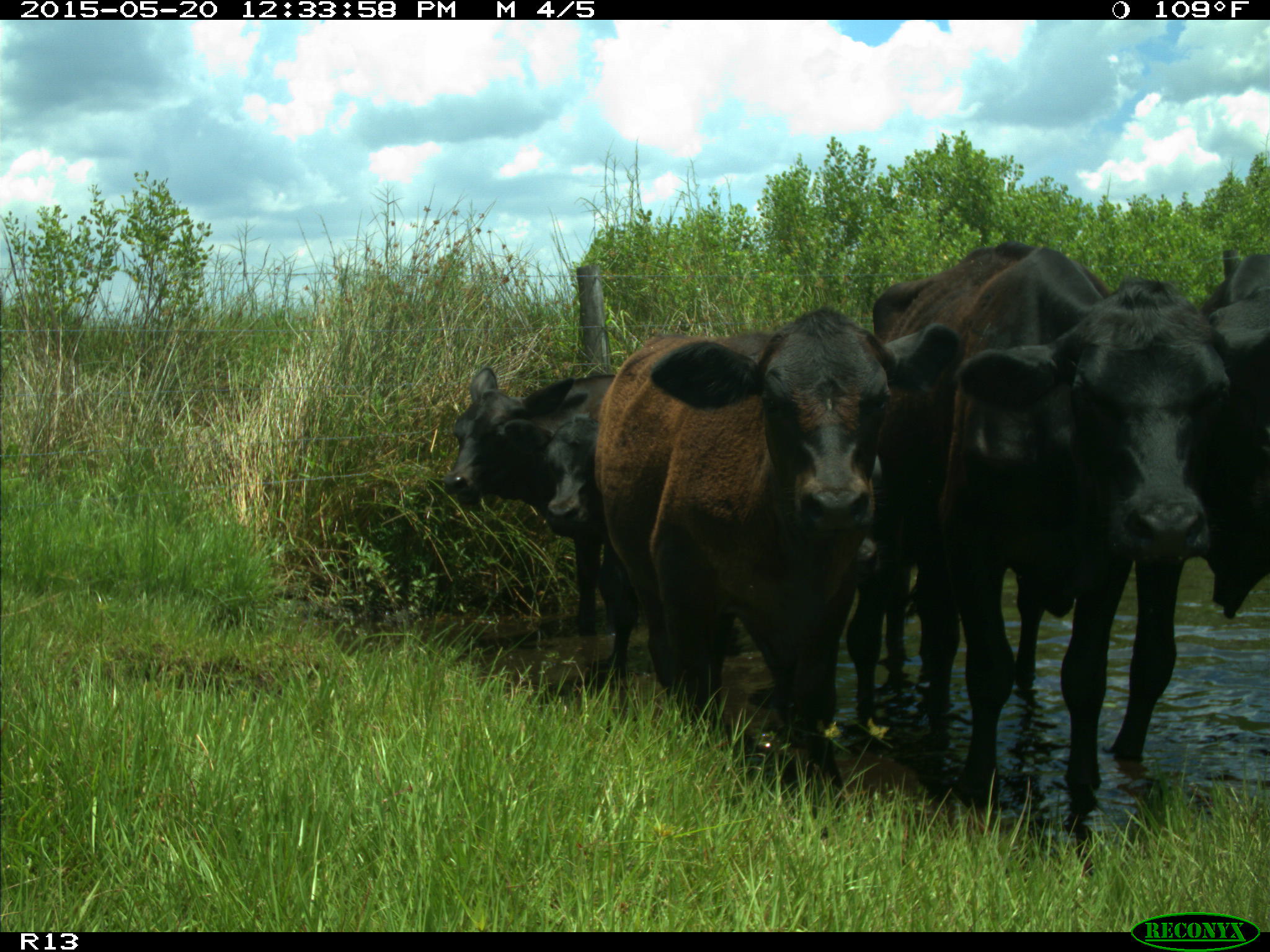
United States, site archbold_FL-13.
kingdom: Animalia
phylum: Chordata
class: Mammalia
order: Artiodactyla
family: Bovidae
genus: Bos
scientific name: Bos taurus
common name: domestic cow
Bos taurus (domestic cow).